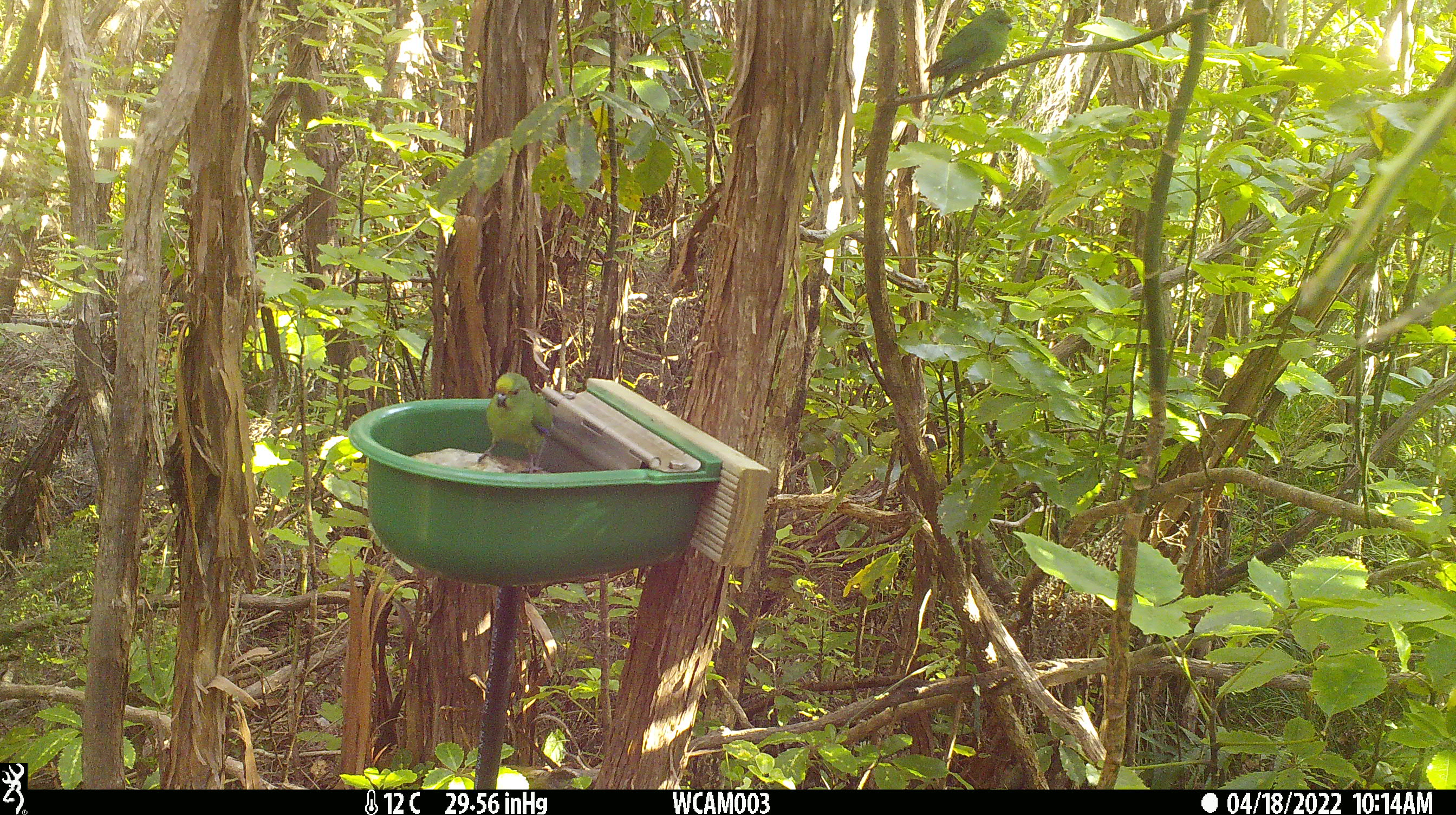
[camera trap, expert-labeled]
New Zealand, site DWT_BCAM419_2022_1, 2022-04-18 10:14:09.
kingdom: Animalia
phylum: Chordata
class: Aves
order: Psittaciformes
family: Psittaculidae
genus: Cyanoramphus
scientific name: Cyanoramphus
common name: parakeet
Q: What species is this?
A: Parakeet (Cyanoramphus).